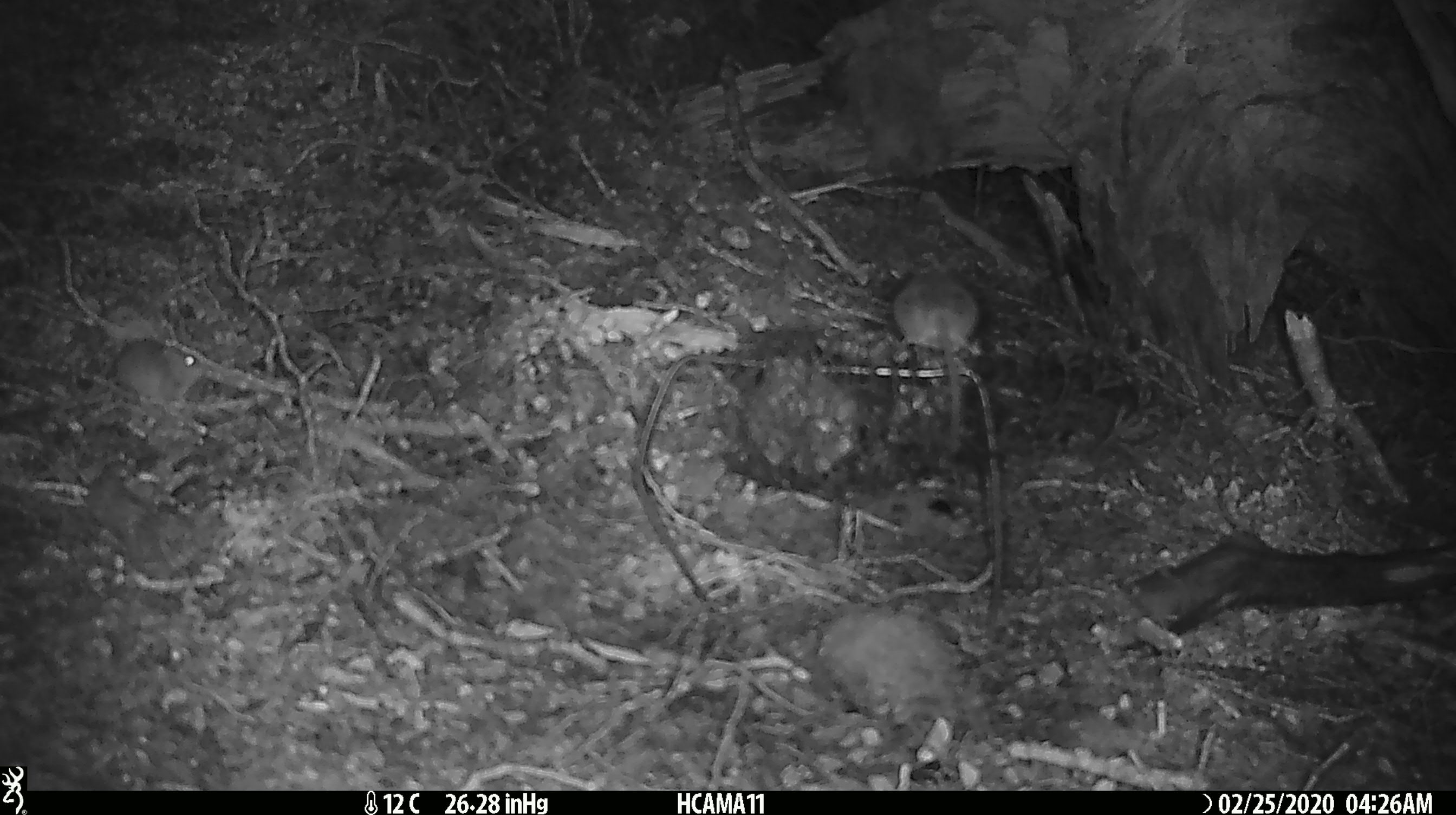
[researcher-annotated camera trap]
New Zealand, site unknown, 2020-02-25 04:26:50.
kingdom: Animalia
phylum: Chordata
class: Mammalia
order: Rodentia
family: Muridae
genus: Mus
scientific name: Mus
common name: mouse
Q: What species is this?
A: Mouse (Mus).